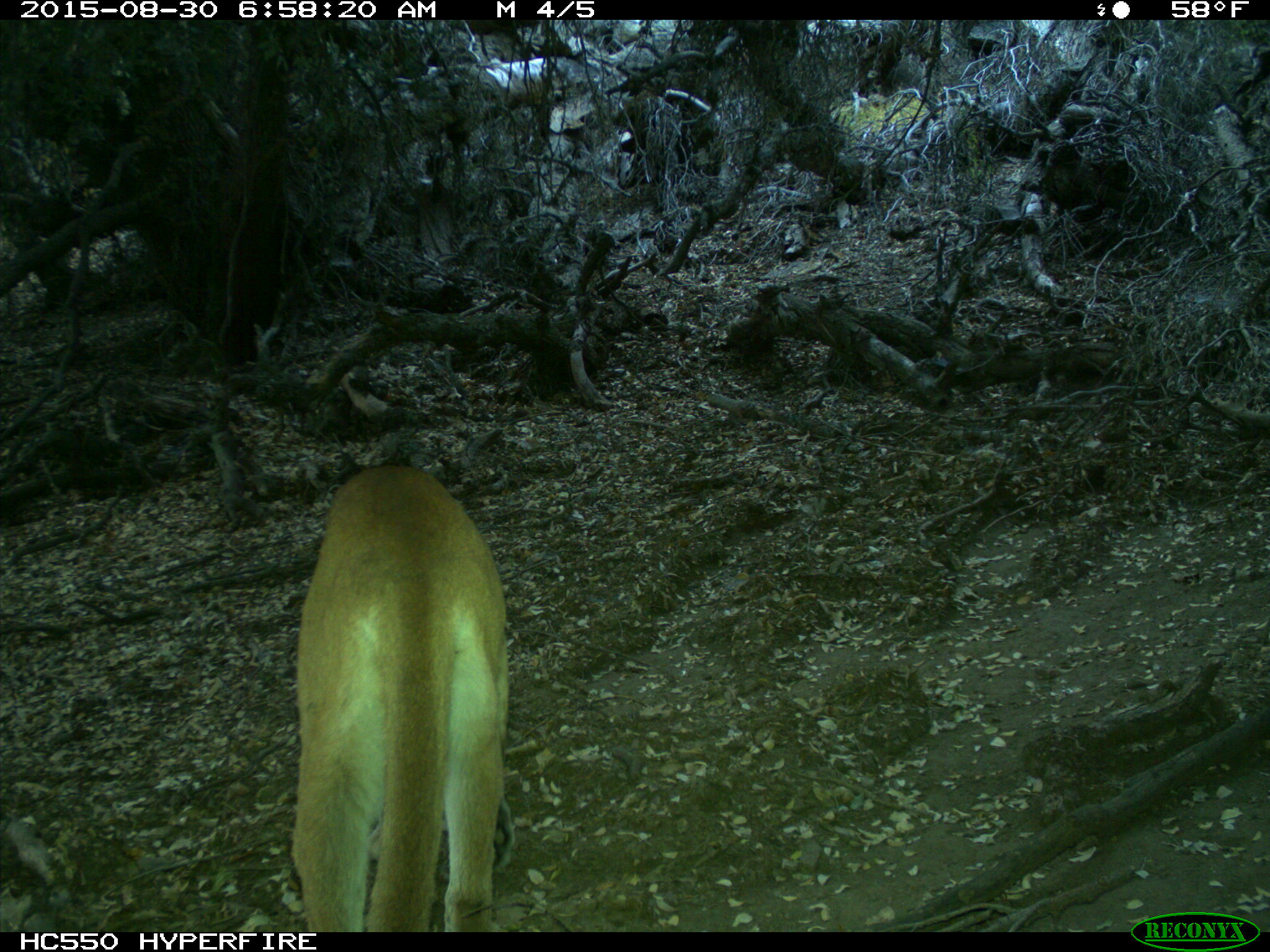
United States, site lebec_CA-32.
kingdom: Animalia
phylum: Chordata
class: Mammalia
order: Carnivora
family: Felidae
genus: Puma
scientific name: Puma concolor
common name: mountain lion